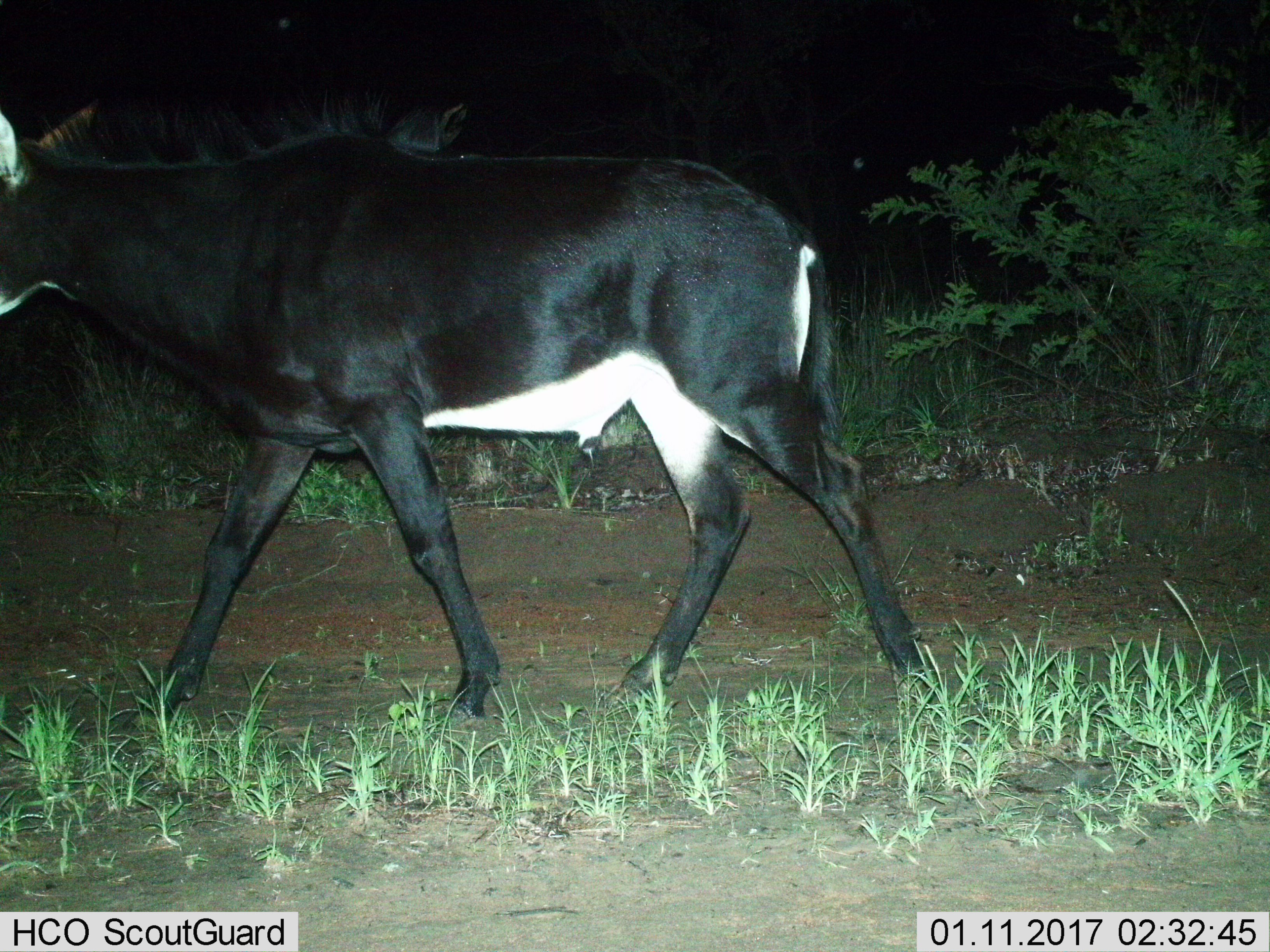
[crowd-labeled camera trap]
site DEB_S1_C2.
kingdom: Animalia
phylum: Chordata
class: Mammalia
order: Artiodactyla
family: Bovidae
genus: Hippotragus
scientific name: Hippotragus niger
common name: sable antelope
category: sable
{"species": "sable (sable antelope) (Hippotragus niger)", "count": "1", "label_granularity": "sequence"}